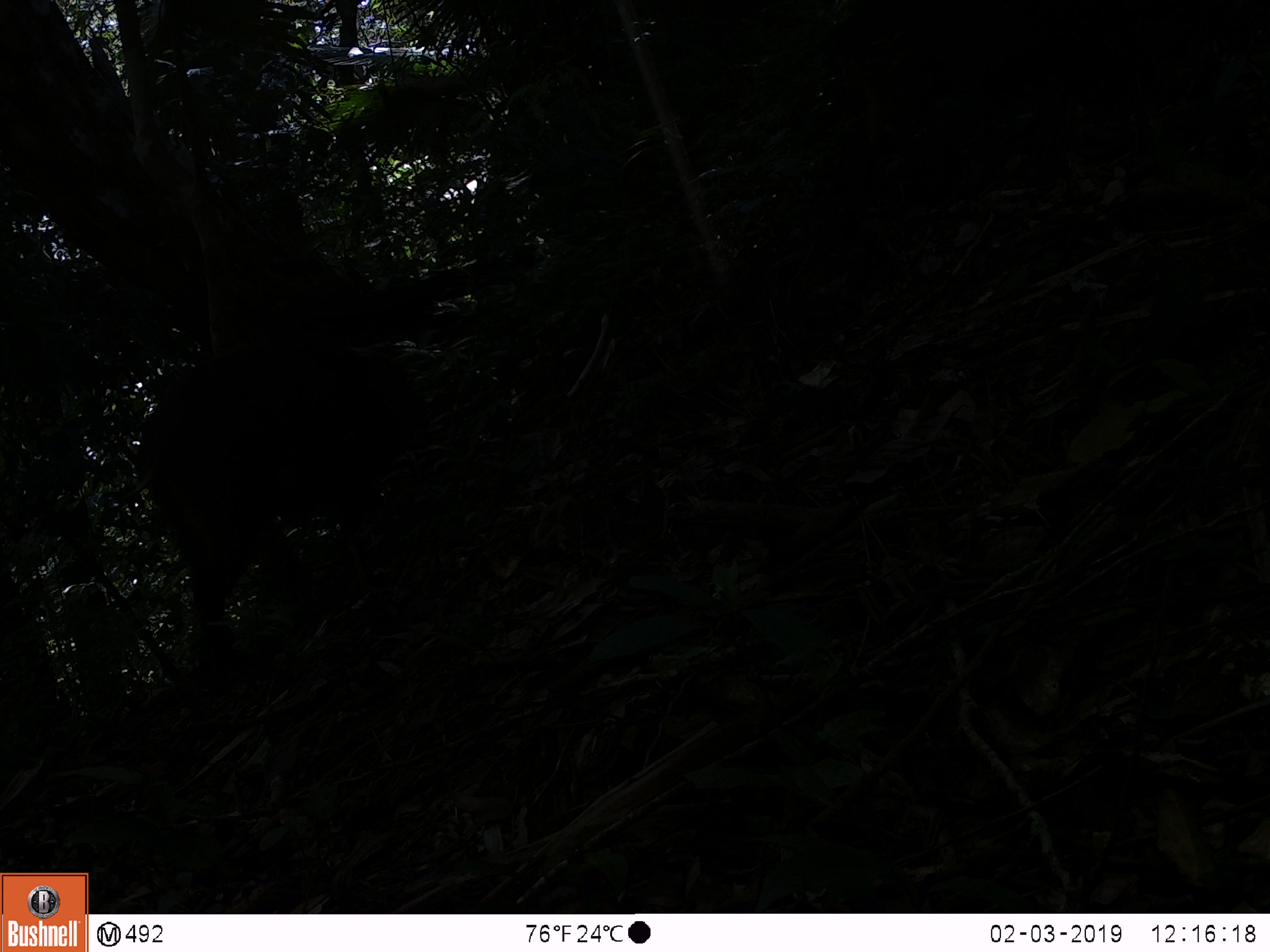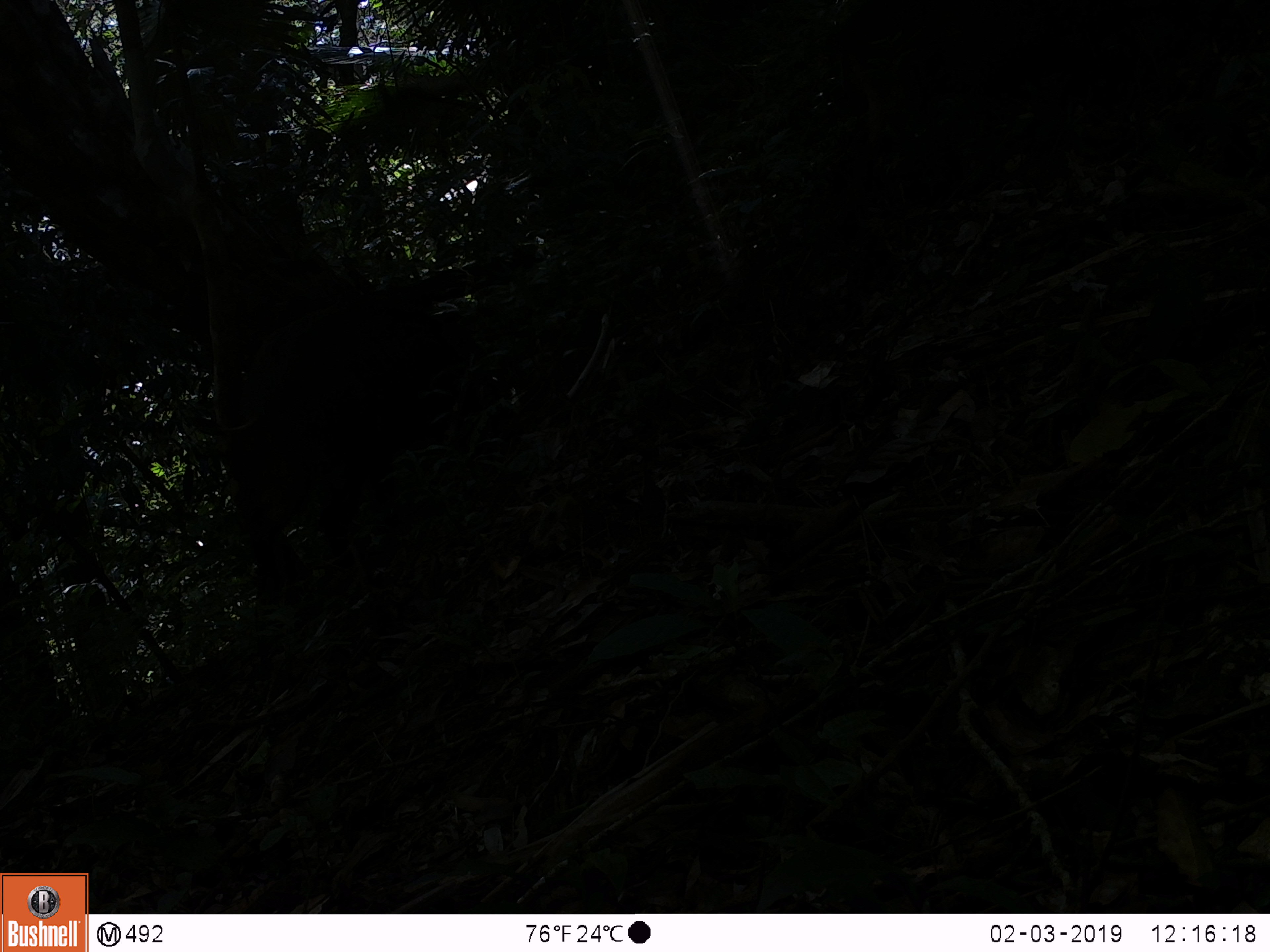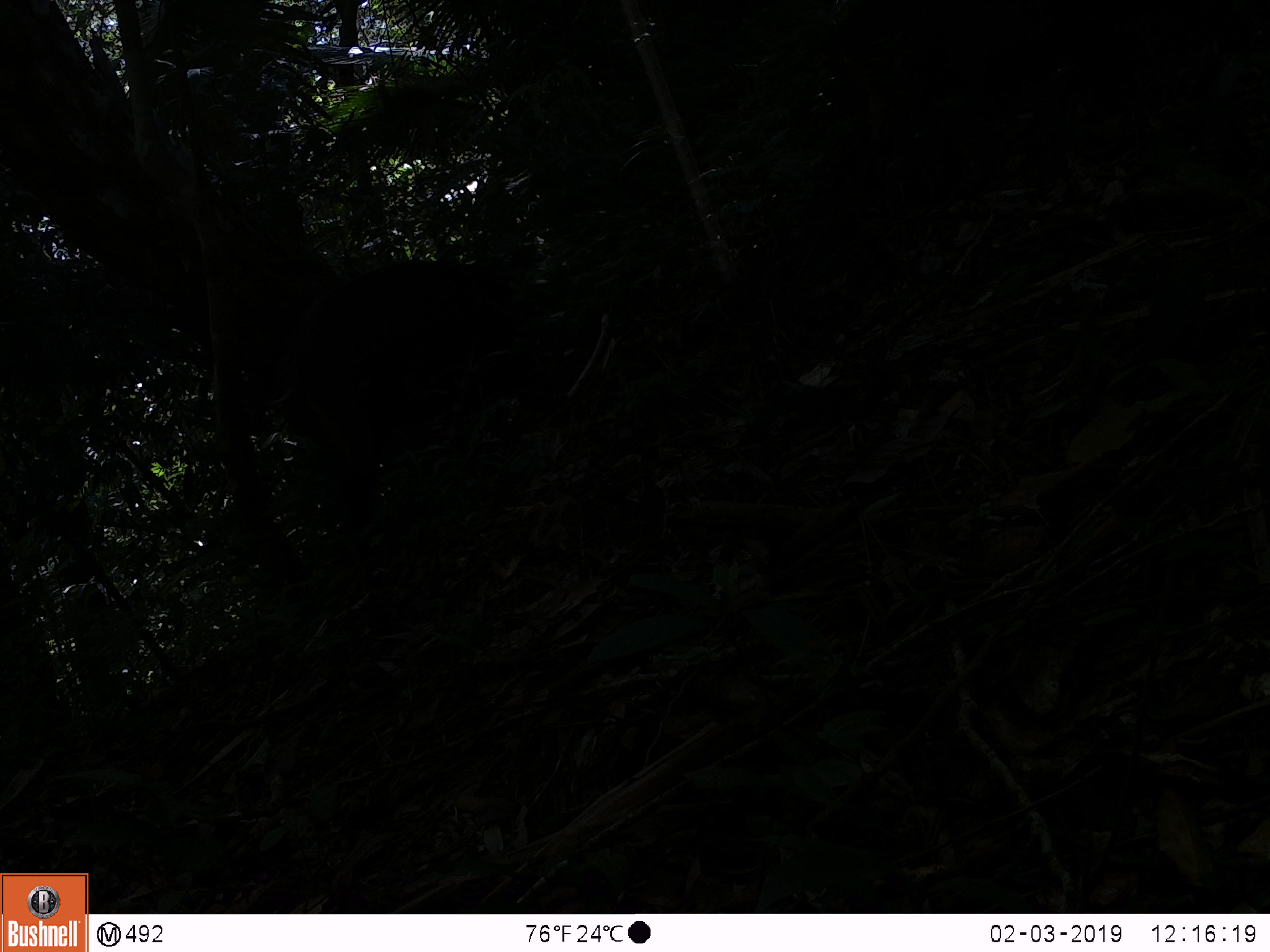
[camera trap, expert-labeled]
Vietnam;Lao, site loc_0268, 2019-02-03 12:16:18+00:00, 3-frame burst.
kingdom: Animalia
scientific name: Animalia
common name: animal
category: unidentified animal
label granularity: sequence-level